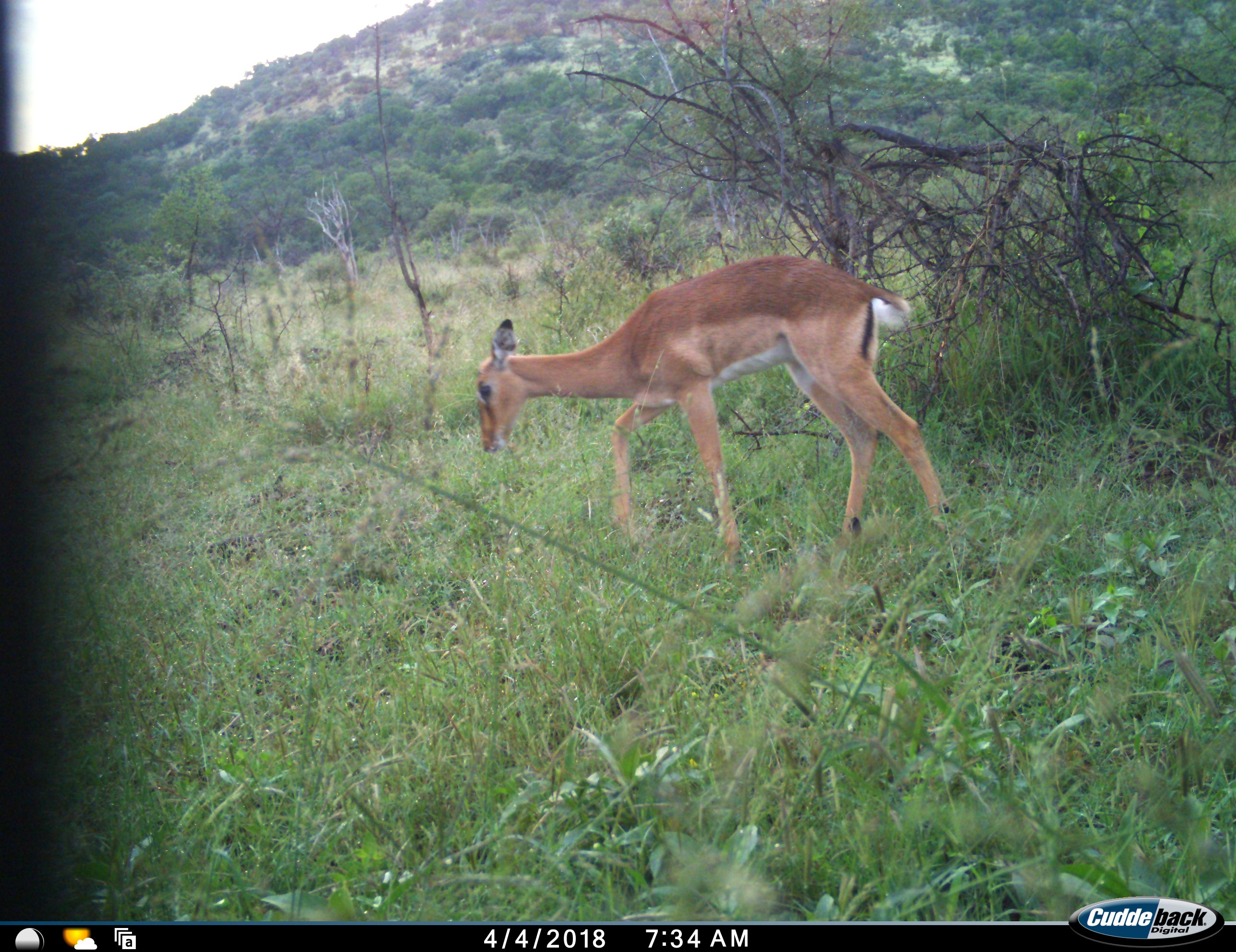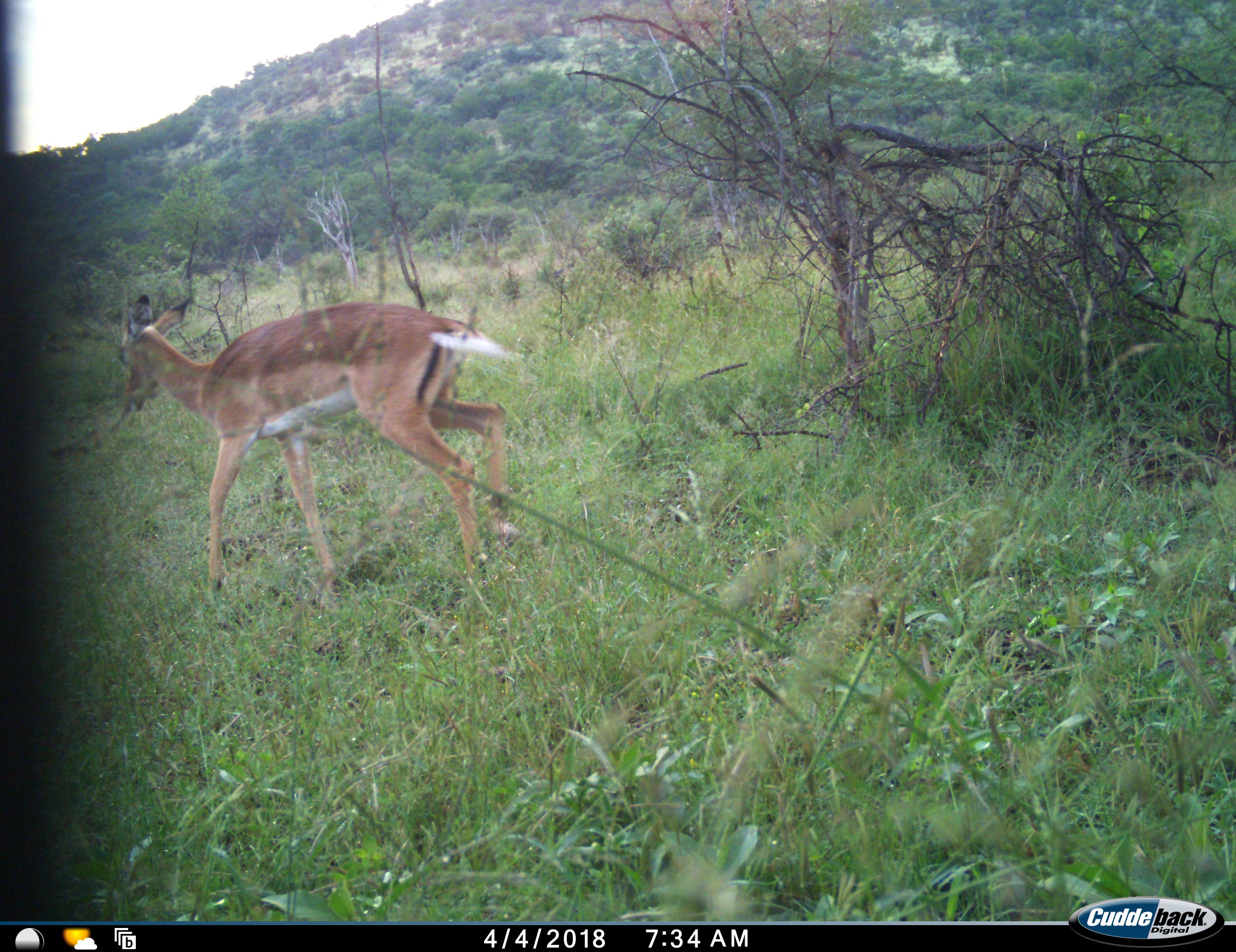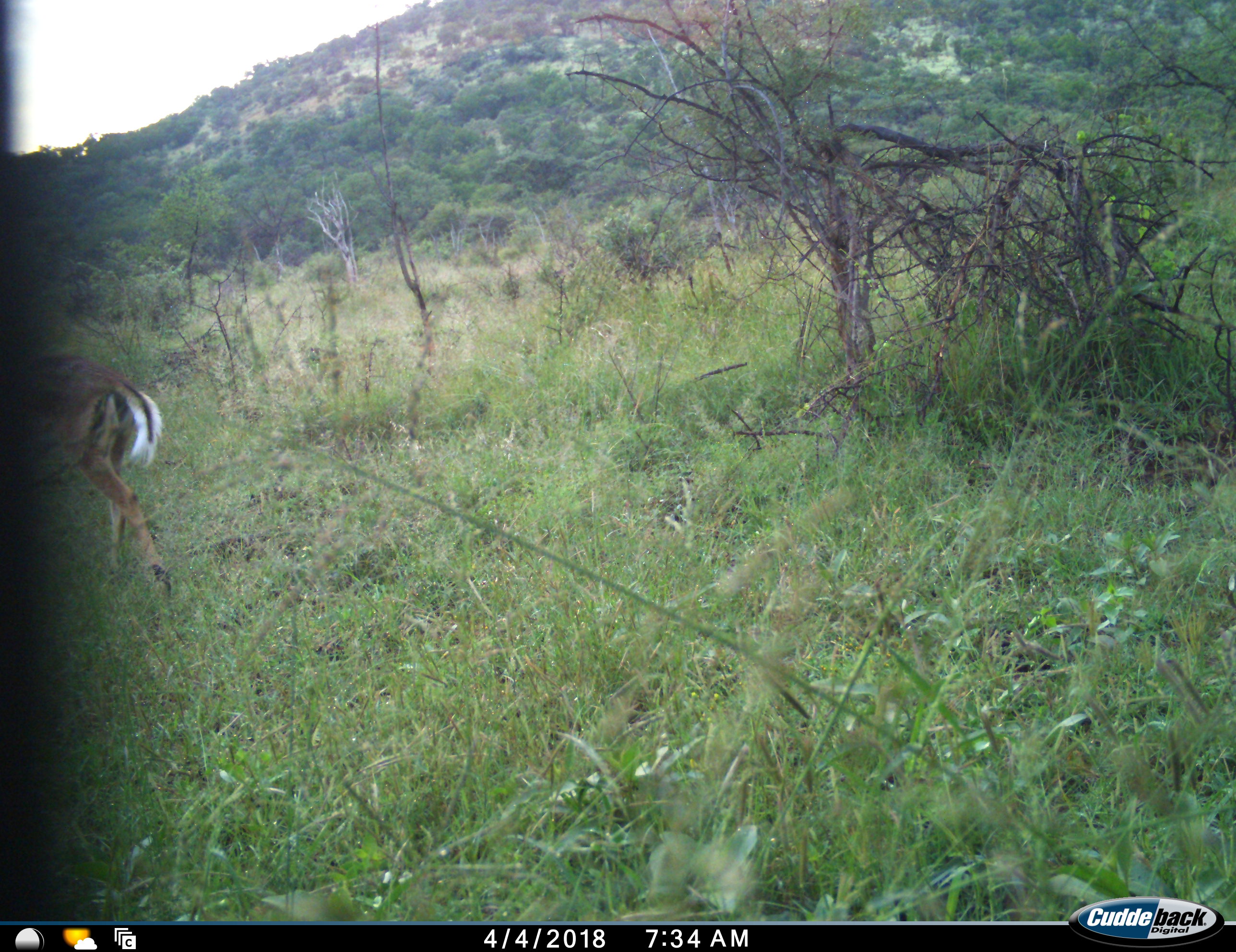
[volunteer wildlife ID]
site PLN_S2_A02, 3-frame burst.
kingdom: Animalia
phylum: Chordata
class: Mammalia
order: Artiodactyla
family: Bovidae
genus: Aepyceros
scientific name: Aepyceros melampus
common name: impala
Impala (Aepyceros melampus), count 1. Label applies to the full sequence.